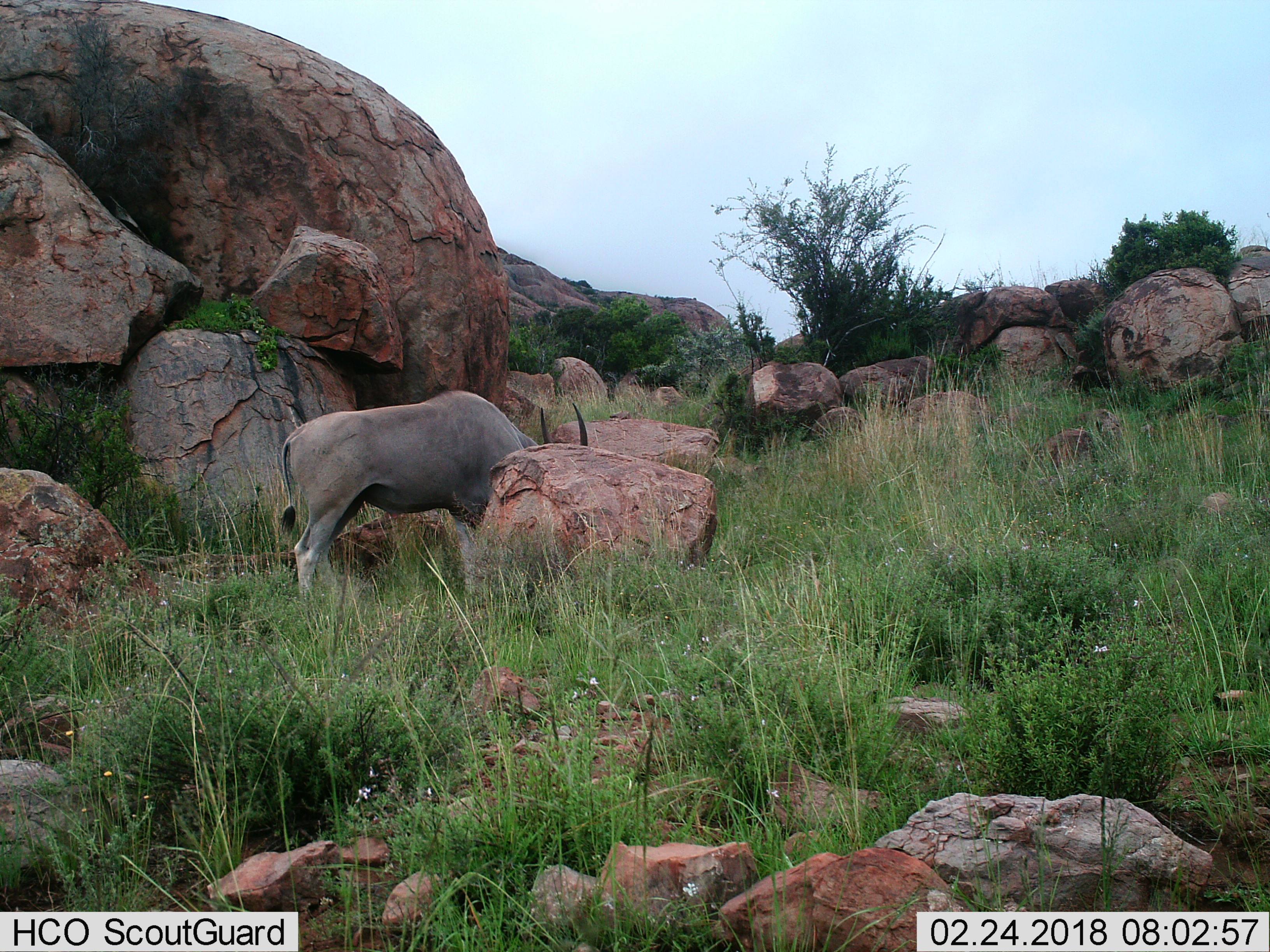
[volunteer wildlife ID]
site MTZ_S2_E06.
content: unidentified animal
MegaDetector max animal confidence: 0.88